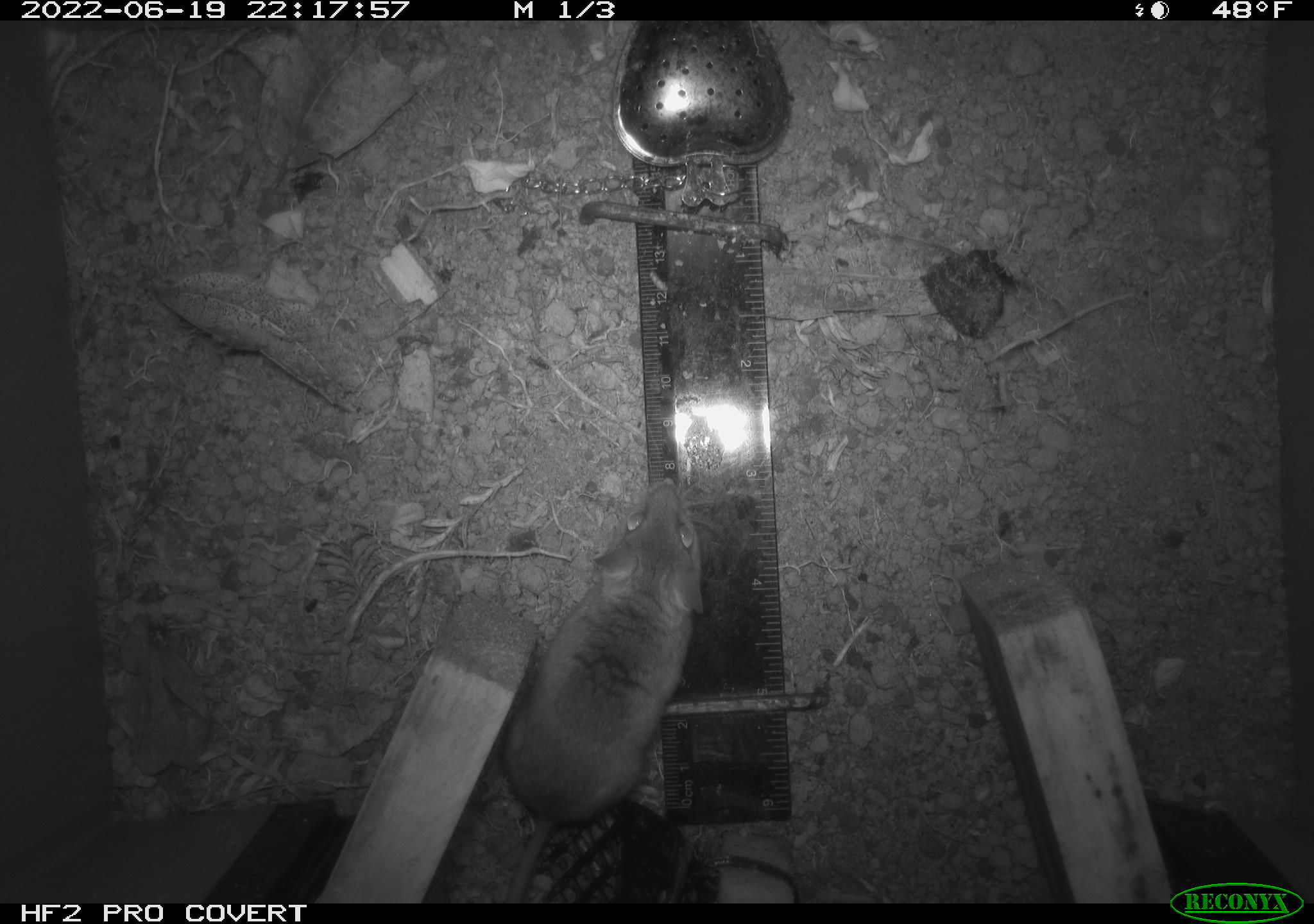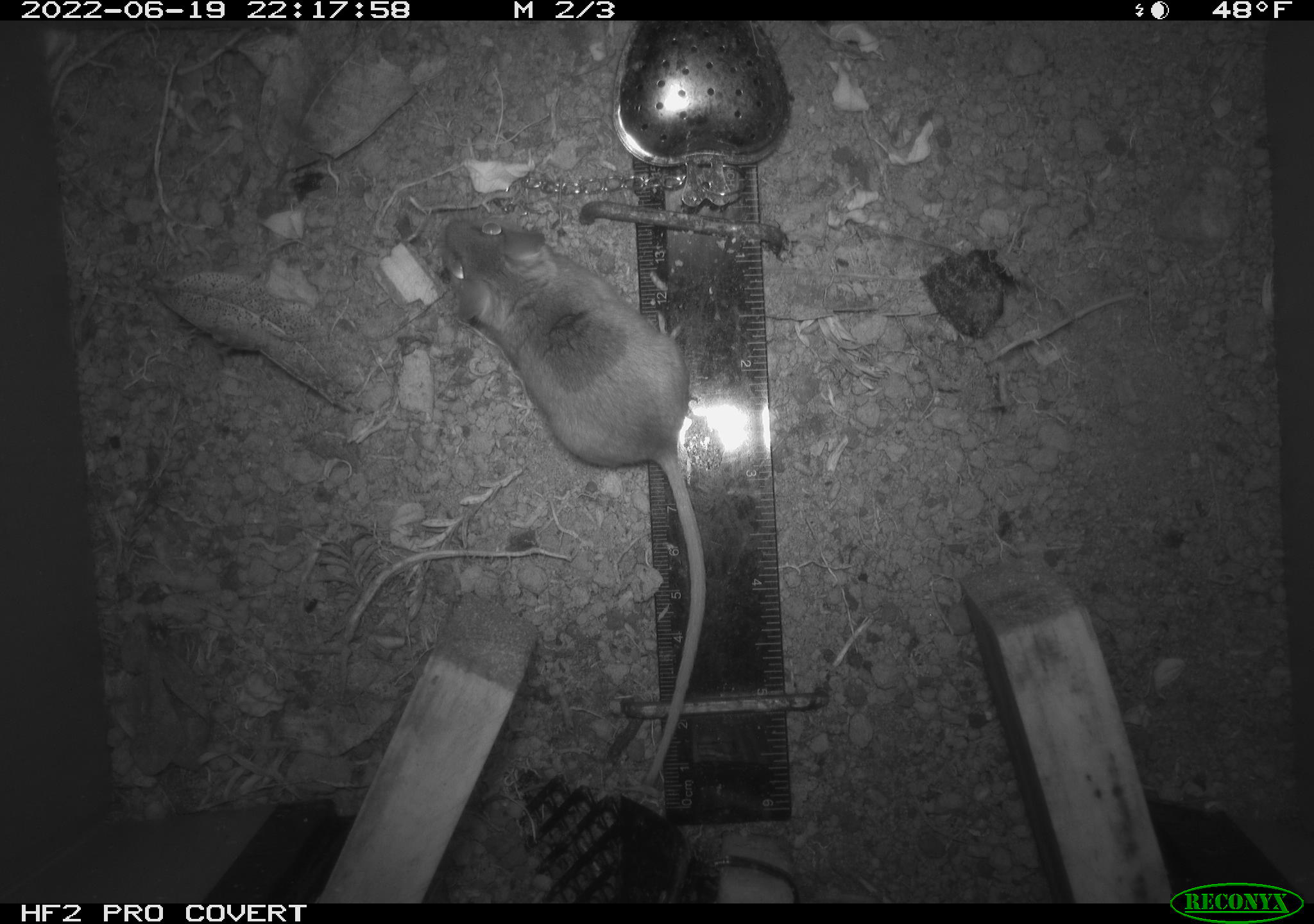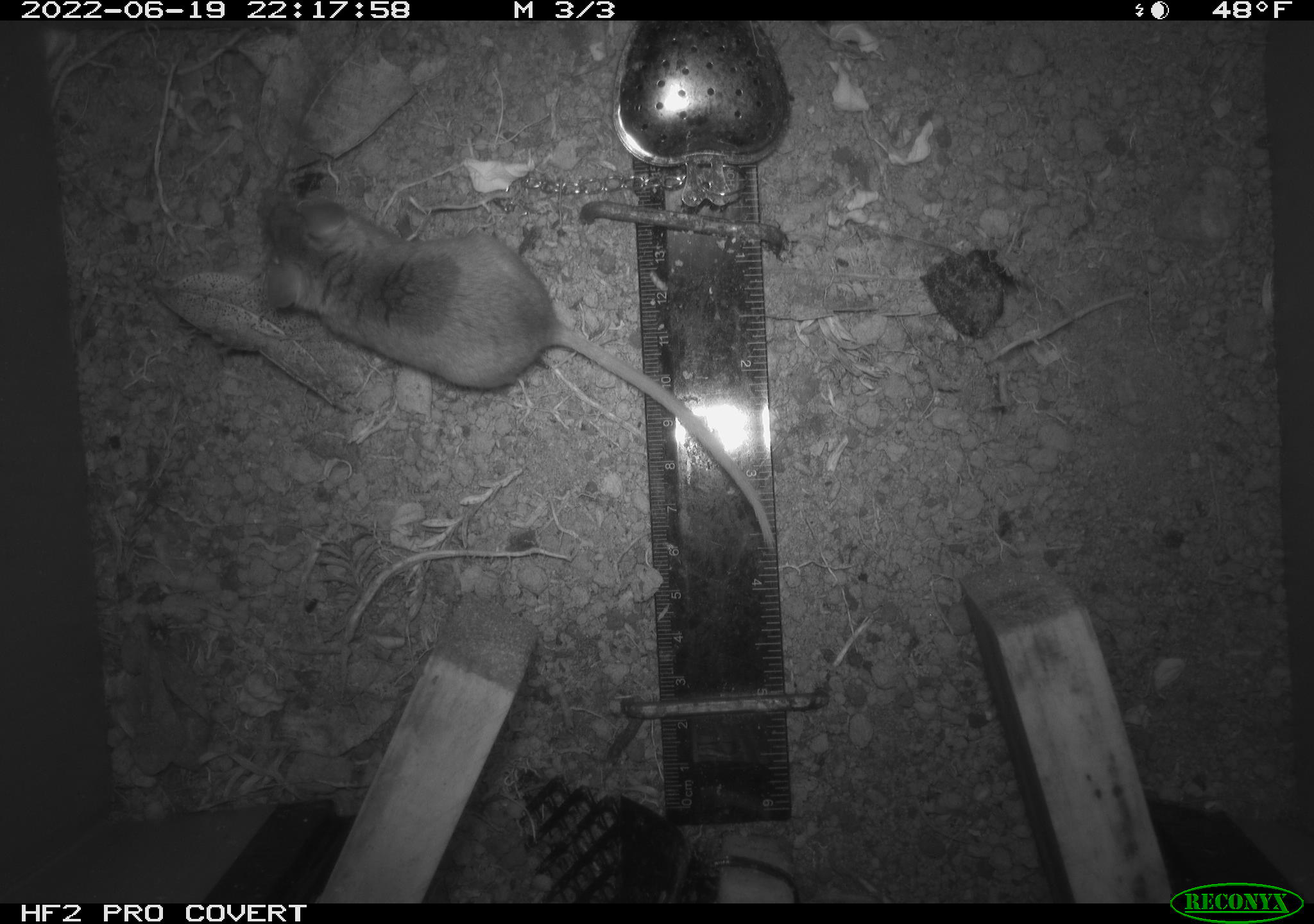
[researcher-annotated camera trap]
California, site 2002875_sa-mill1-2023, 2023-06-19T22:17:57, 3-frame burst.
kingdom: Animalia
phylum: Chordata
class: Mammalia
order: Rodentia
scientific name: Rodentia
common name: mouse species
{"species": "mouse species (Rodentia)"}